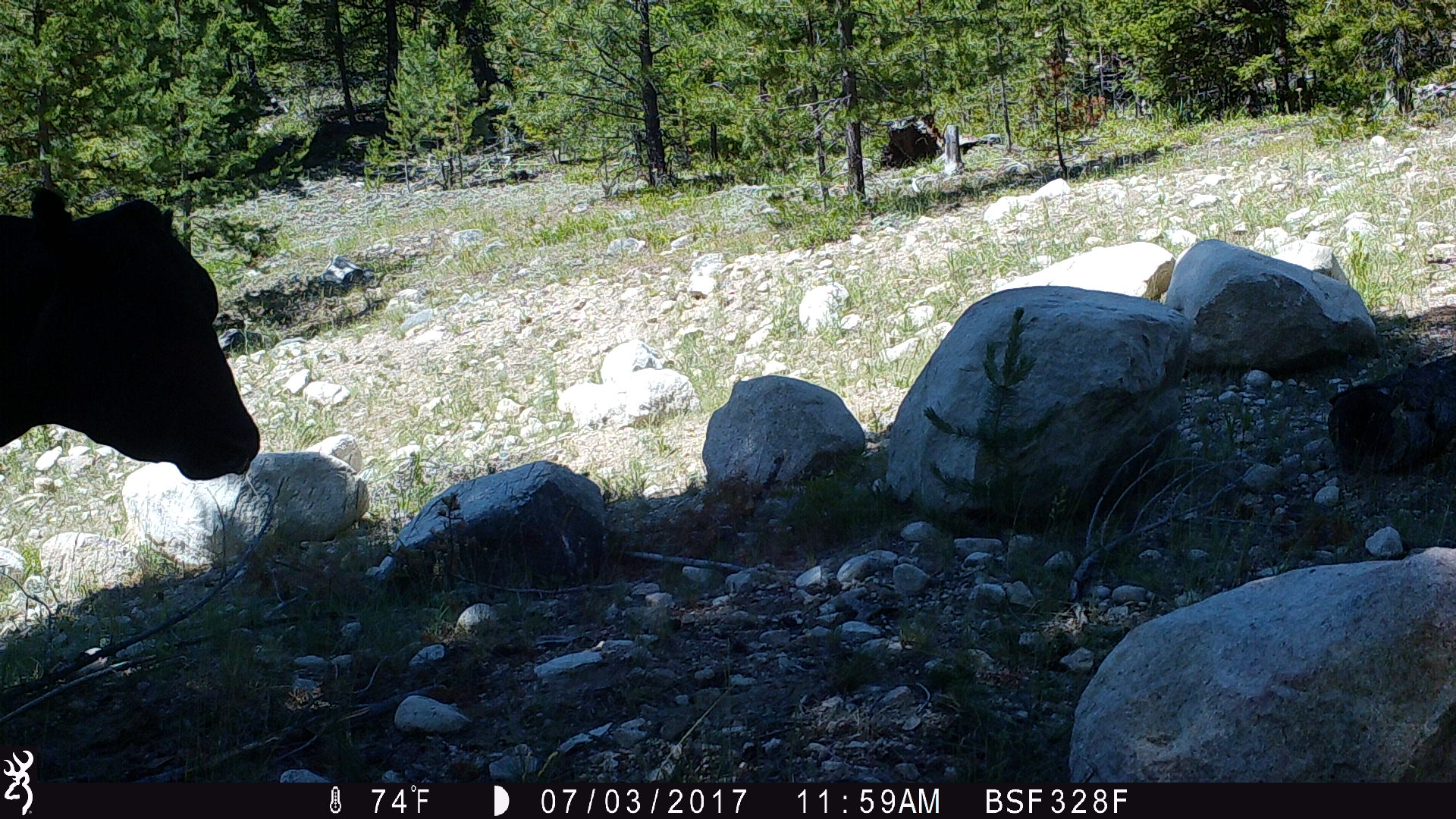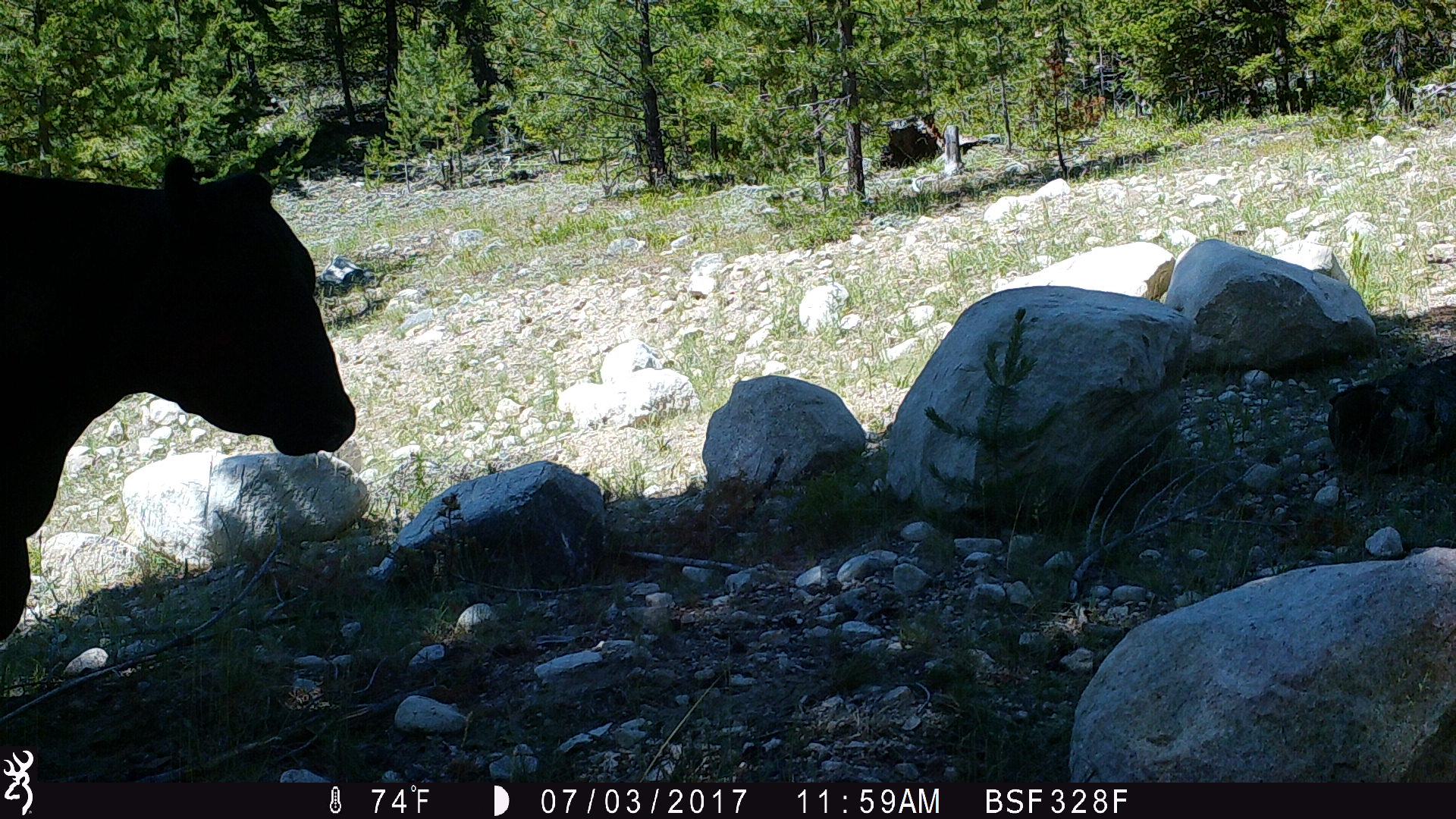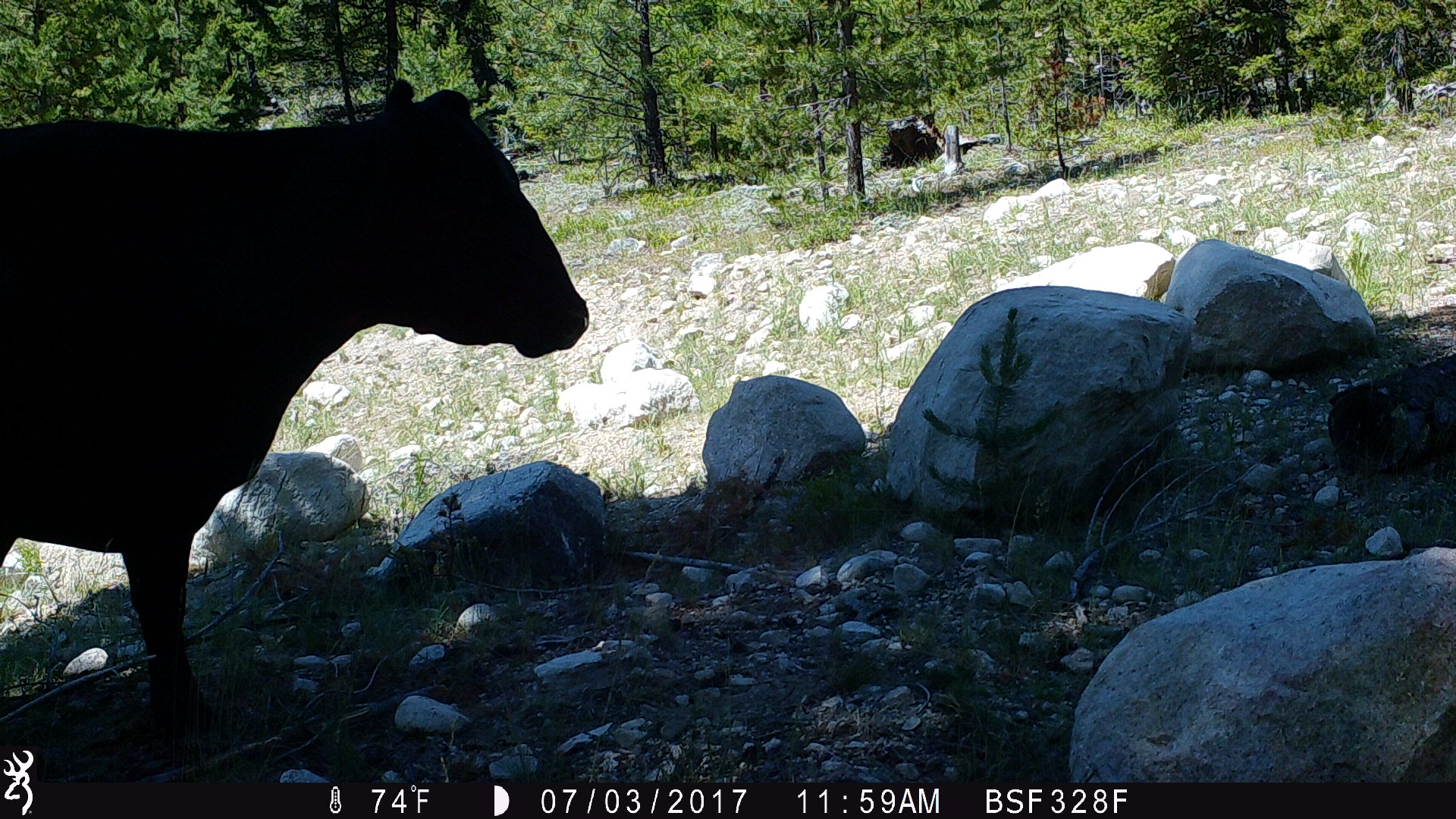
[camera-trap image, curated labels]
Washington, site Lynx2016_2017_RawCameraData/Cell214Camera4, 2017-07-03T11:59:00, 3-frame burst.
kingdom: Animalia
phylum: Chordata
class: Mammalia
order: Artiodactyla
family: Bovidae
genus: Bos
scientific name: Bos taurus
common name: domestic cattle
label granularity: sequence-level